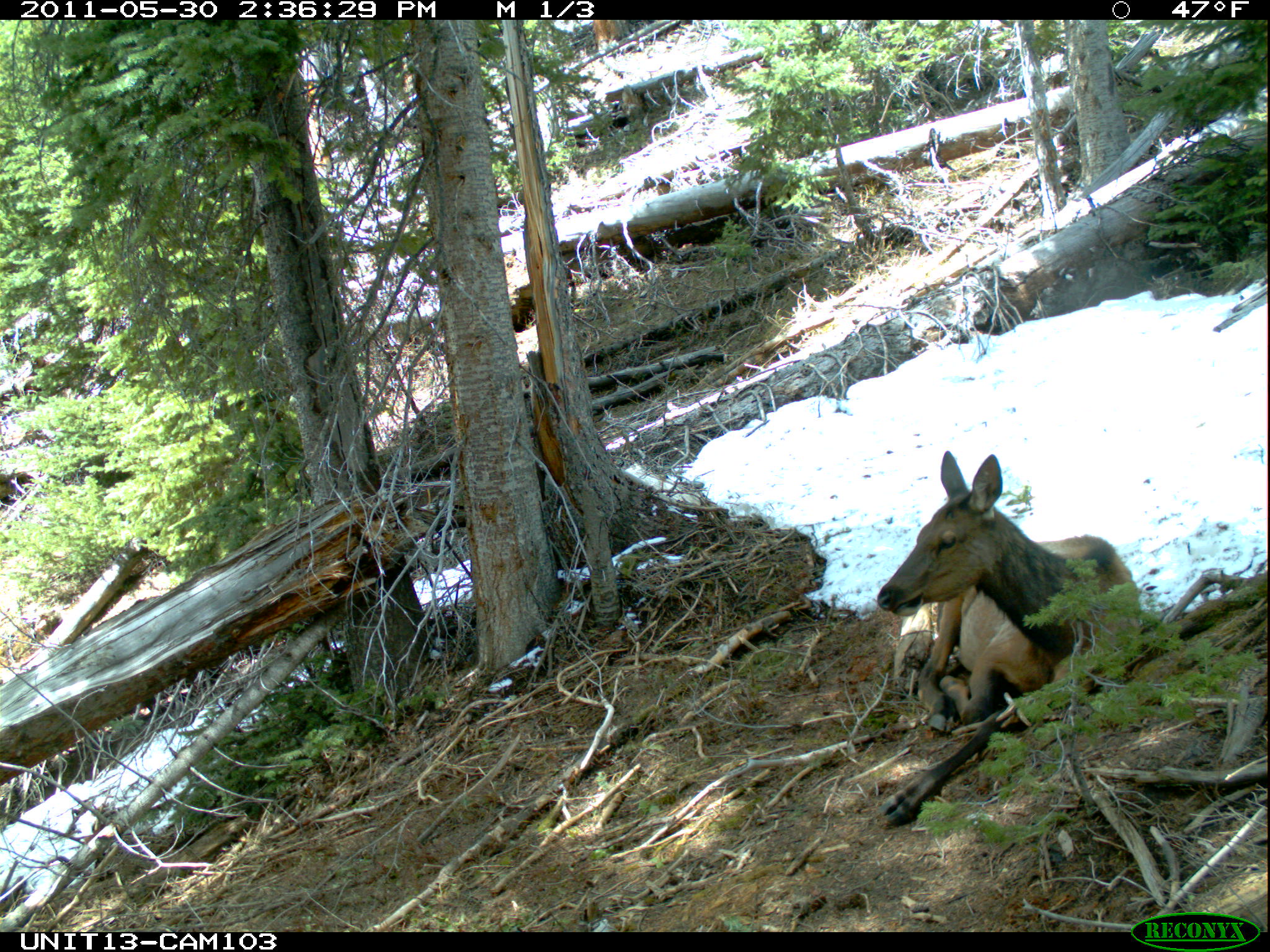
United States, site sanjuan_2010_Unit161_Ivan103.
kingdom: Animalia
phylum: Chordata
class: Mammalia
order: Artiodactyla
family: Cervidae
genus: Cervus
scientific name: Cervus elaphus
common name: red deer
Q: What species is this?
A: Cervus elaphus (red deer).